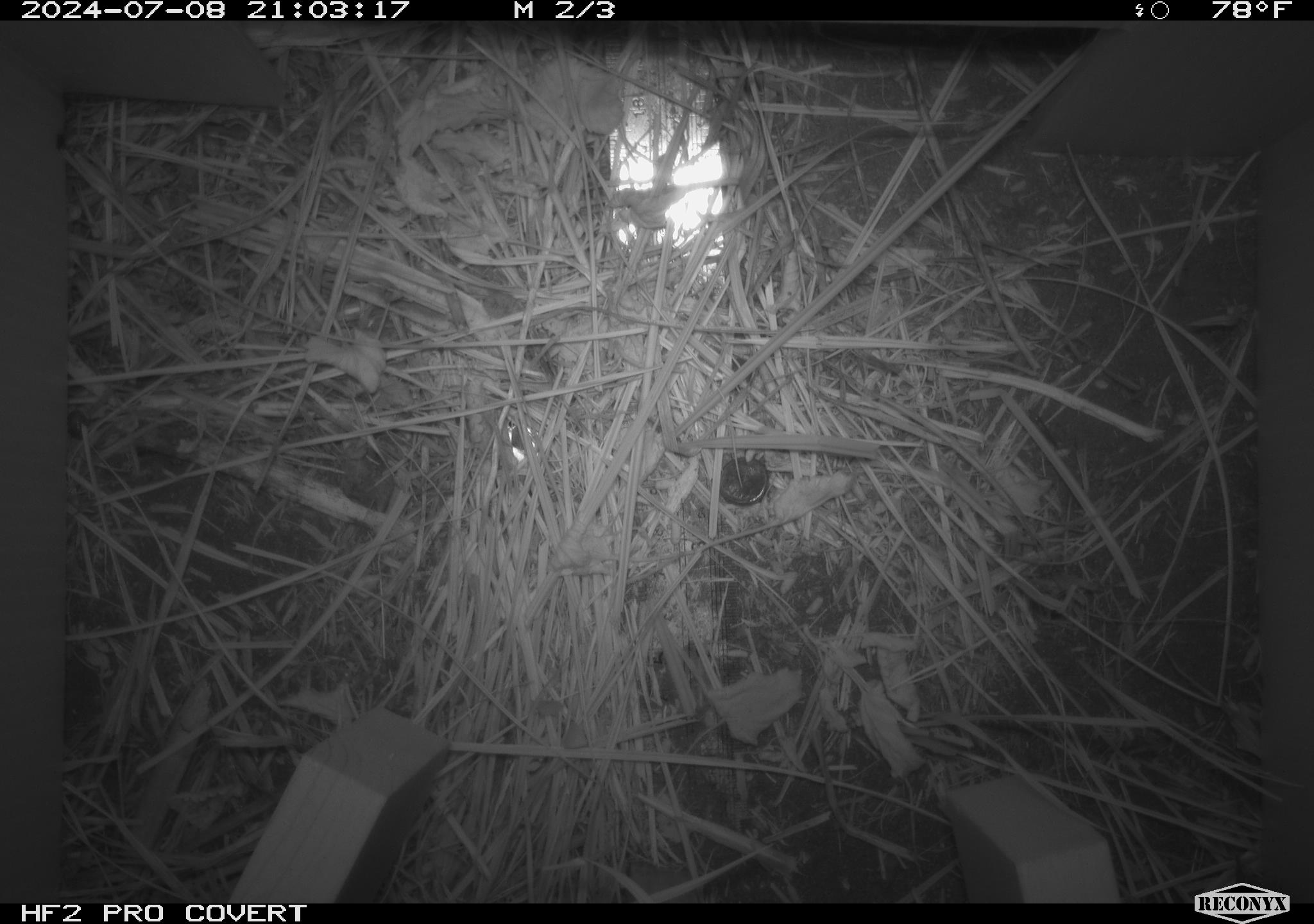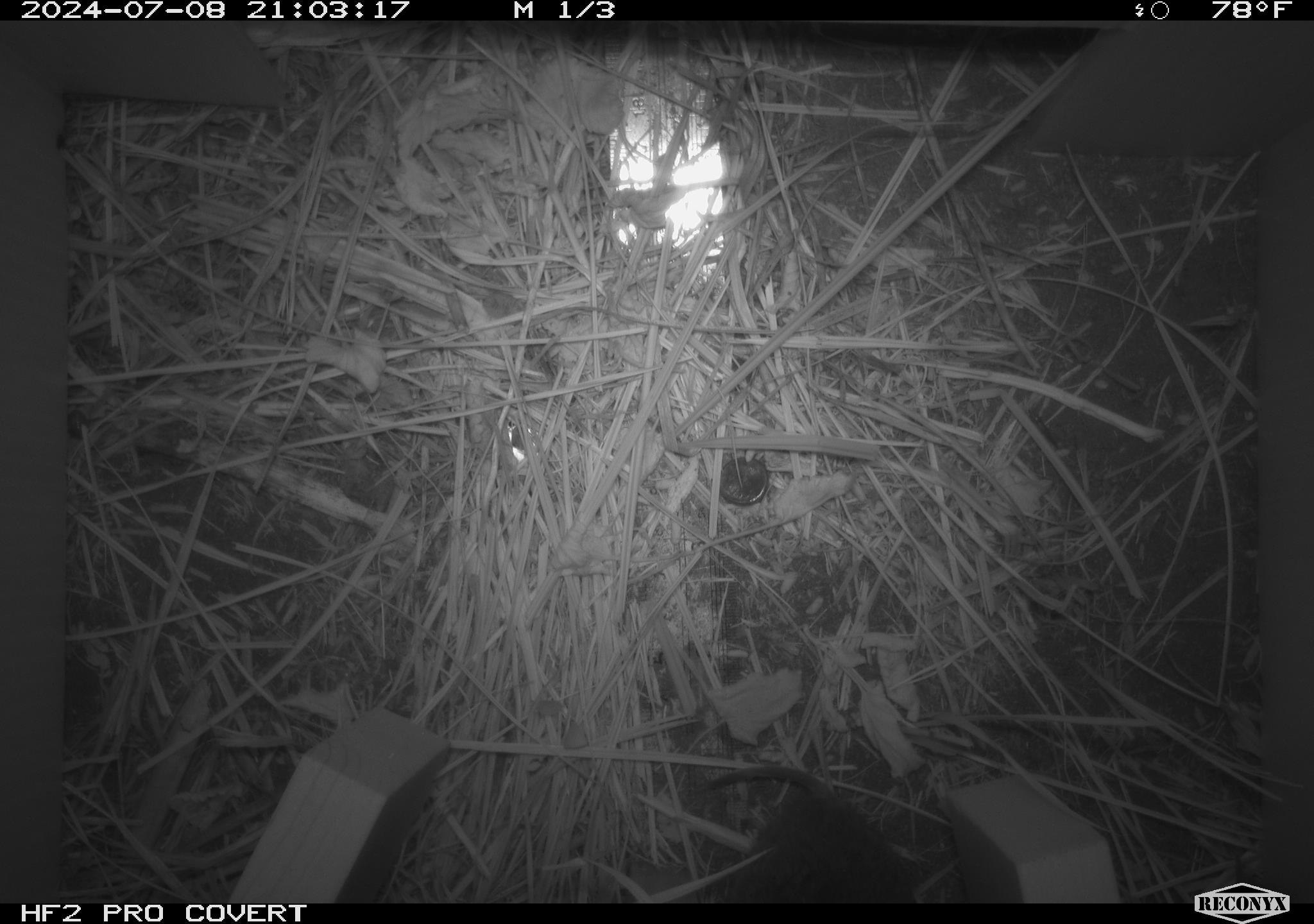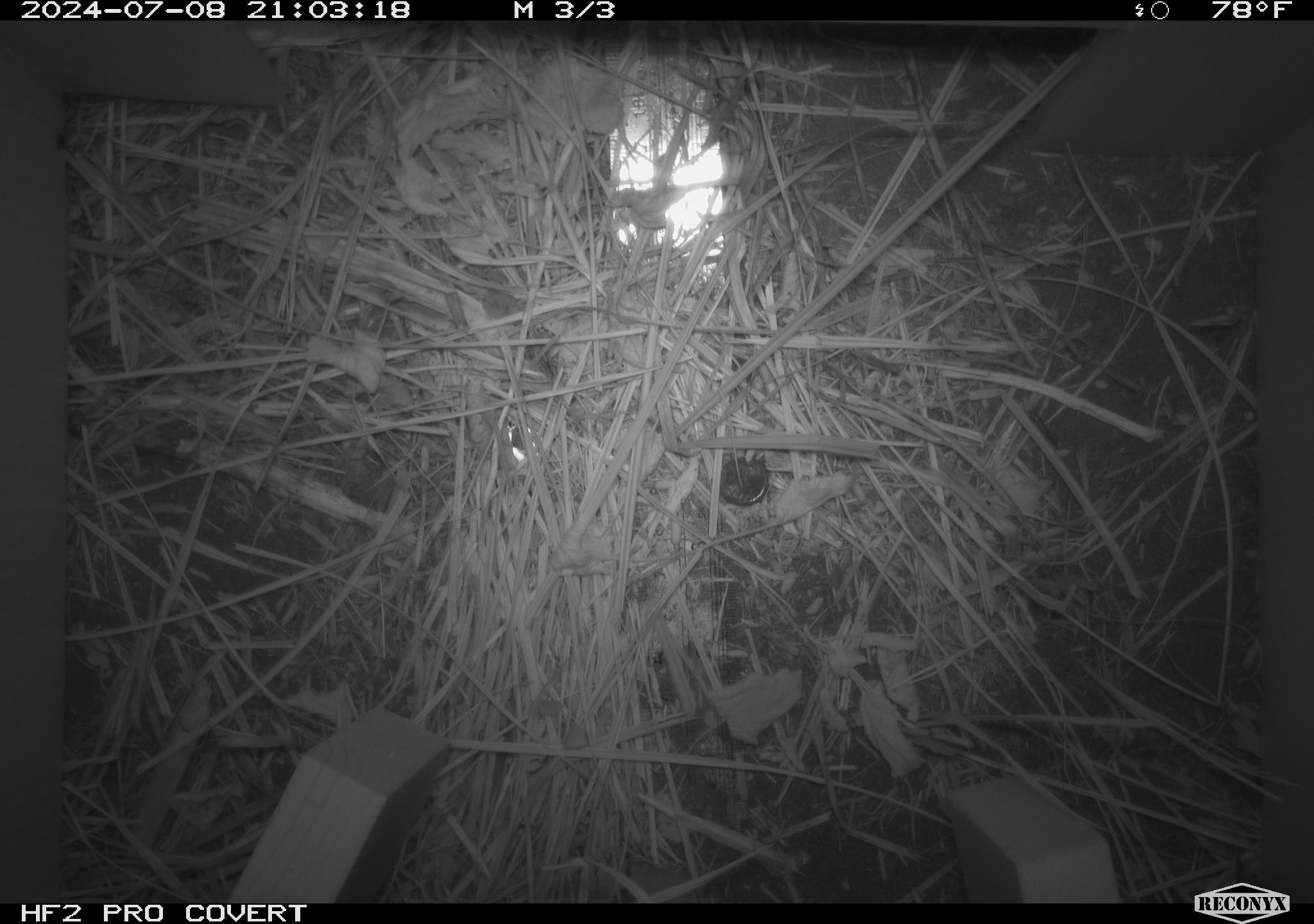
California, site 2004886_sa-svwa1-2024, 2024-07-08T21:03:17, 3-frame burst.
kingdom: Animalia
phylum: Chordata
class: Mammalia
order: Rodentia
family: Cricetidae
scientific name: Arvicolinae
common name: voles, lemmings, and muskrats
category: arvicolinae subfamily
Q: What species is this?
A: Arvicolinae subfamily (voles, lemmings, and muskrats) (Arvicolinae).